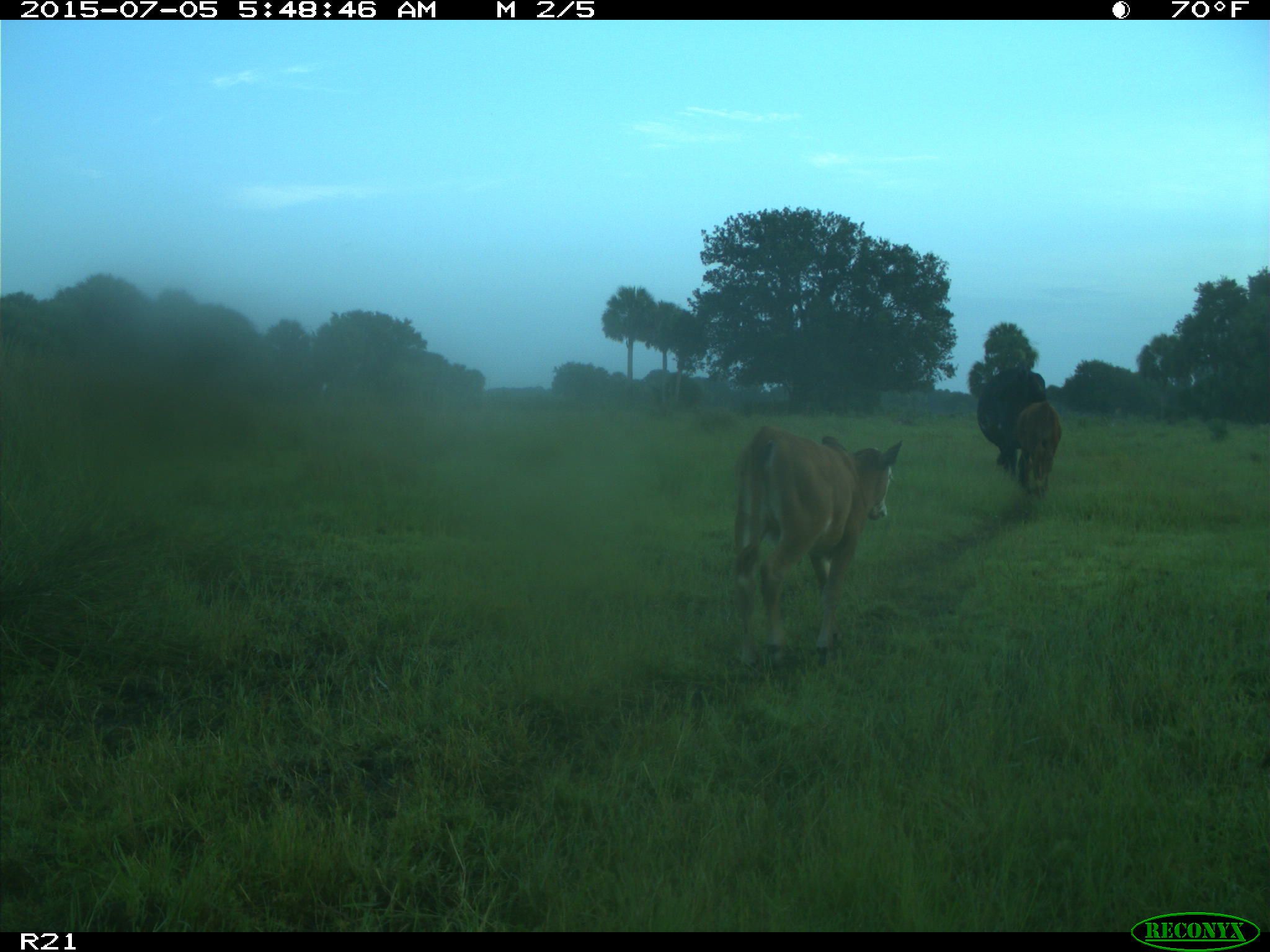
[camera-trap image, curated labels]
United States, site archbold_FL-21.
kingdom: Animalia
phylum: Chordata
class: Mammalia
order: Artiodactyla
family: Bovidae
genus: Bos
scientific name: Bos taurus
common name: domestic cow